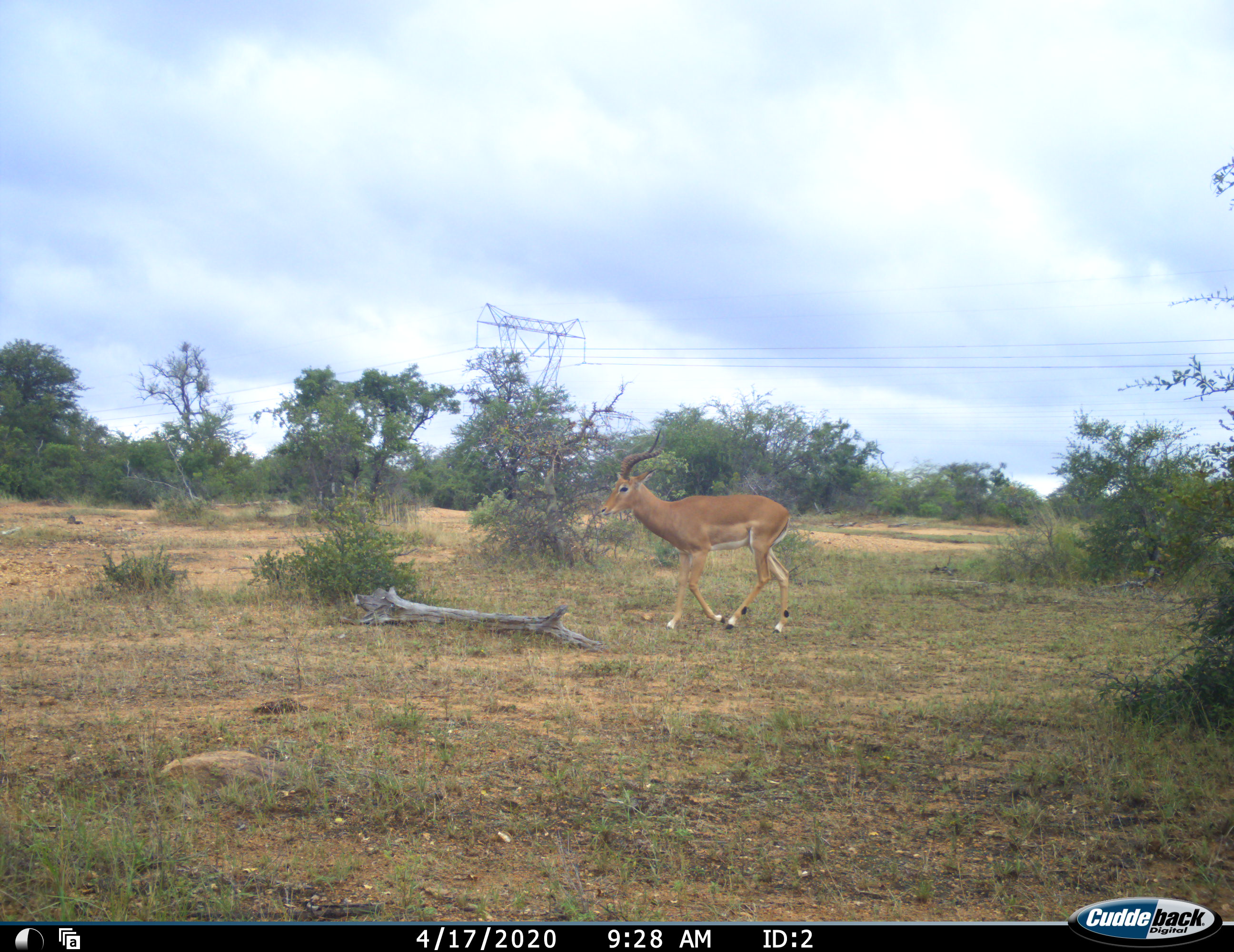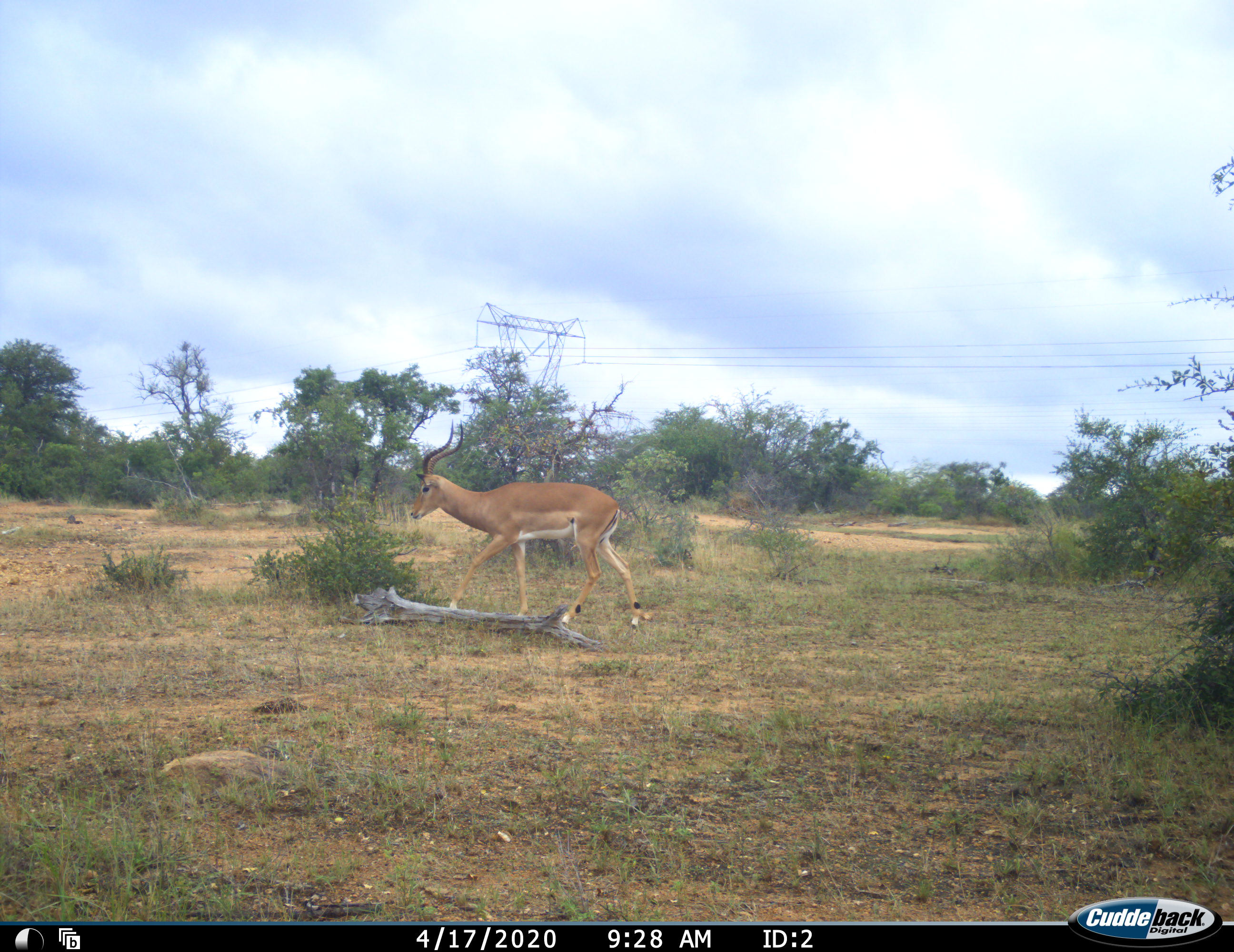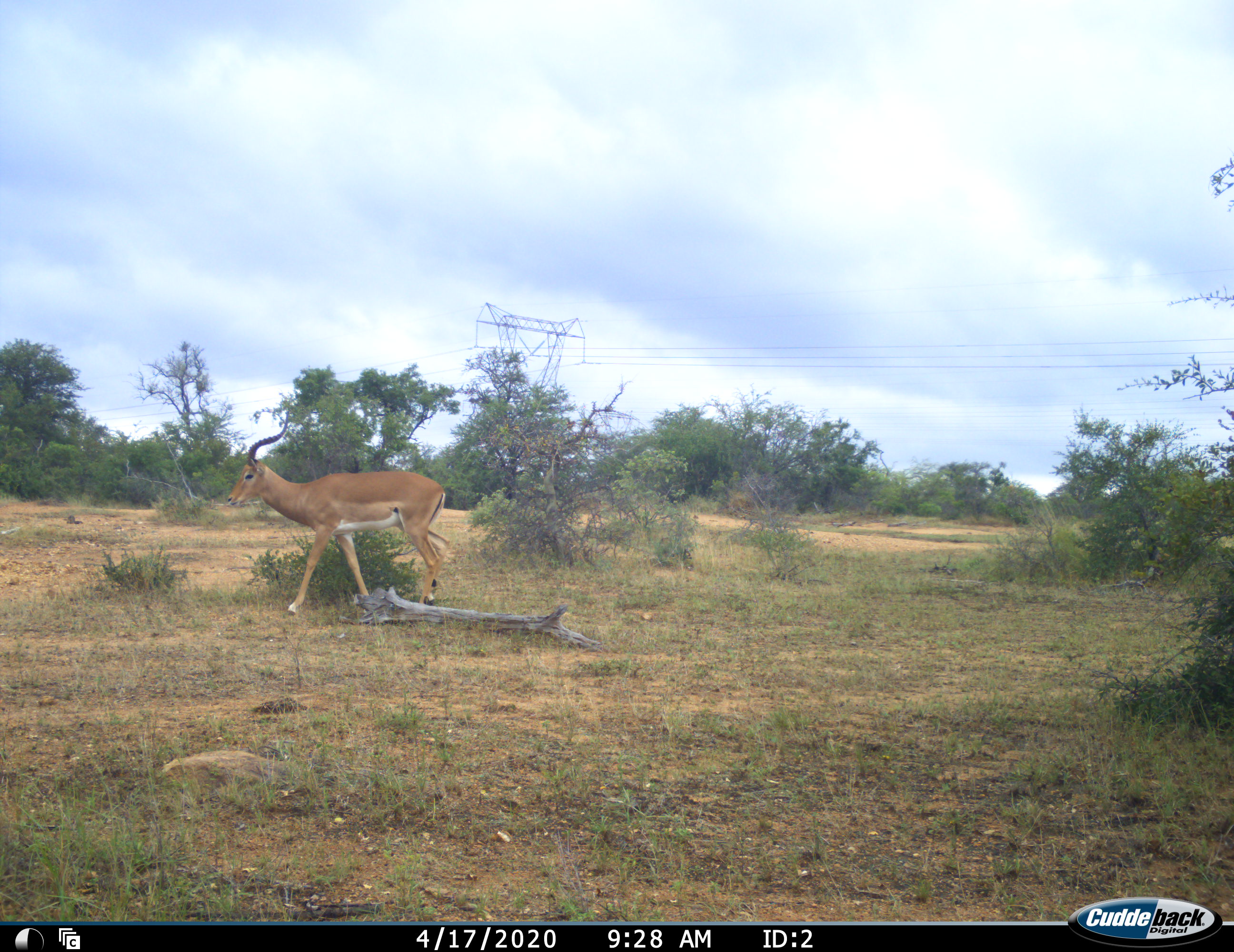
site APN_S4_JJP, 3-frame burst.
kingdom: Animalia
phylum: Chordata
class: Mammalia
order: Artiodactyla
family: Bovidae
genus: Aepyceros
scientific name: Aepyceros melampus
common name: impala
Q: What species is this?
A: Impala (Aepyceros melampus).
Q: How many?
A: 1.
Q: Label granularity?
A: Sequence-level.